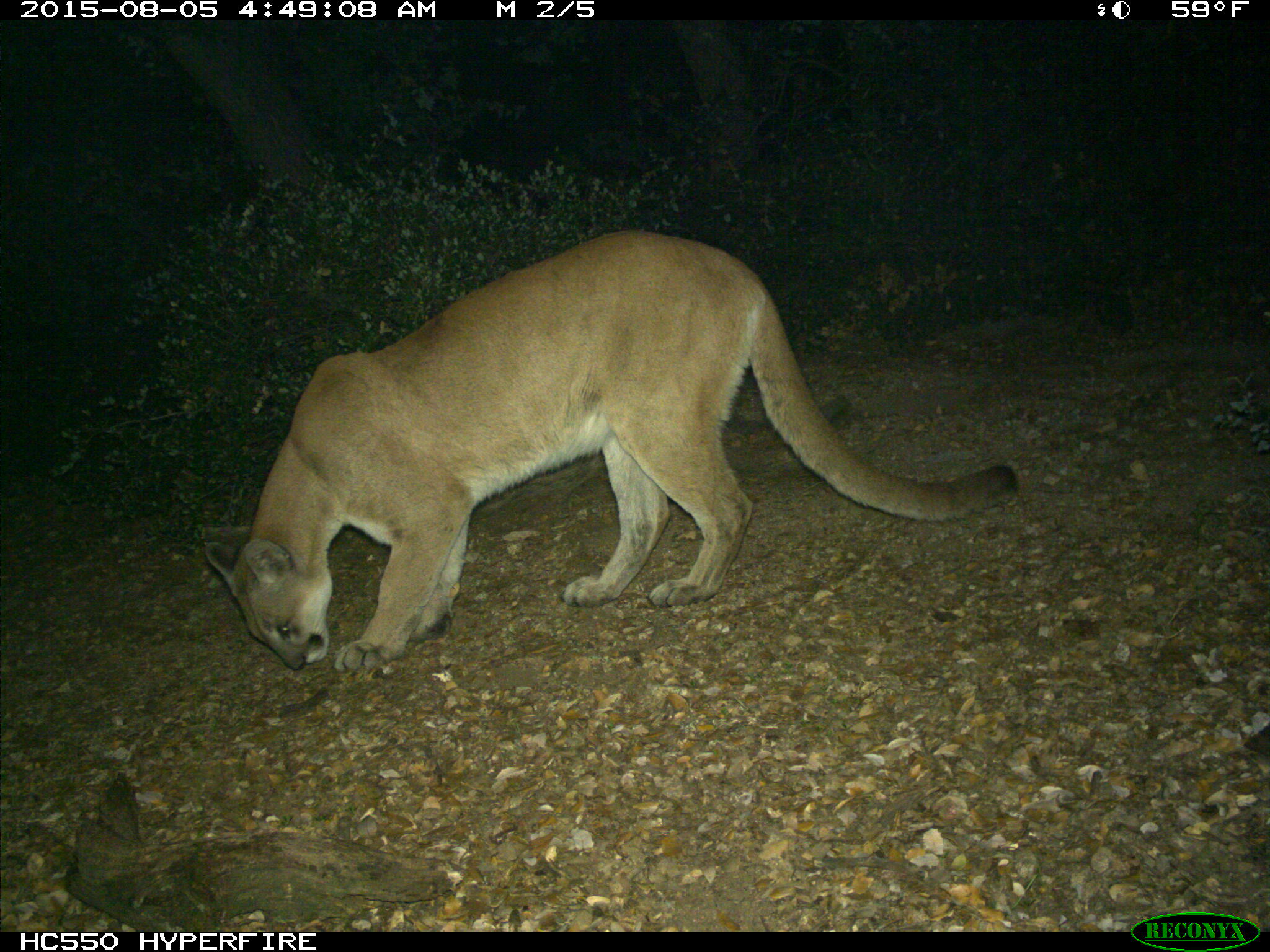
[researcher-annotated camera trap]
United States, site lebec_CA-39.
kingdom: Animalia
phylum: Chordata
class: Mammalia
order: Carnivora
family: Felidae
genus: Puma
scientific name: Puma concolor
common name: mountain lion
Puma concolor (mountain lion).